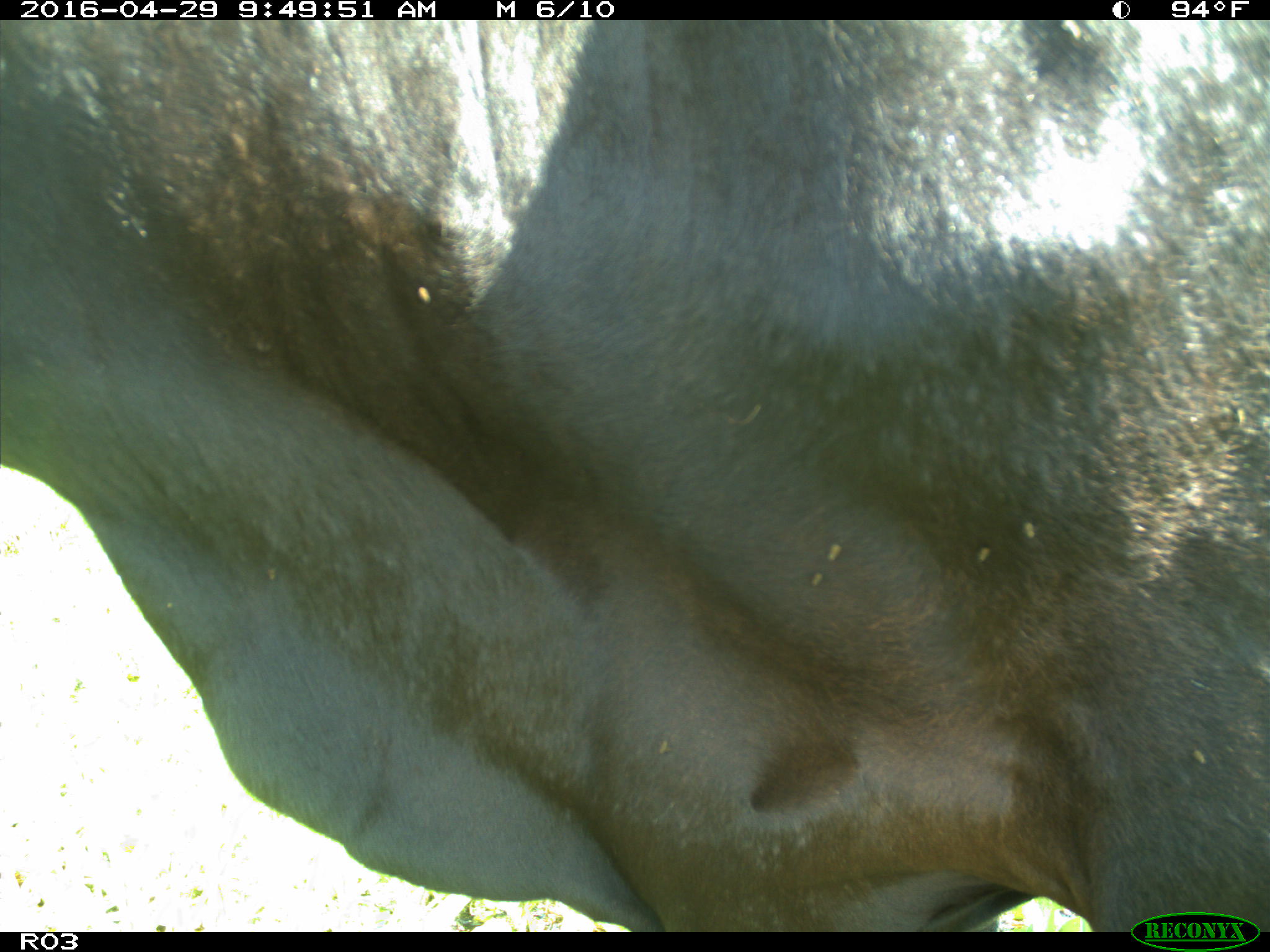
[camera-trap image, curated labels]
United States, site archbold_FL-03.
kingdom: Animalia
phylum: Chordata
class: Mammalia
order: Artiodactyla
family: Bovidae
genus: Bos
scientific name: Bos taurus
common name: domestic cow